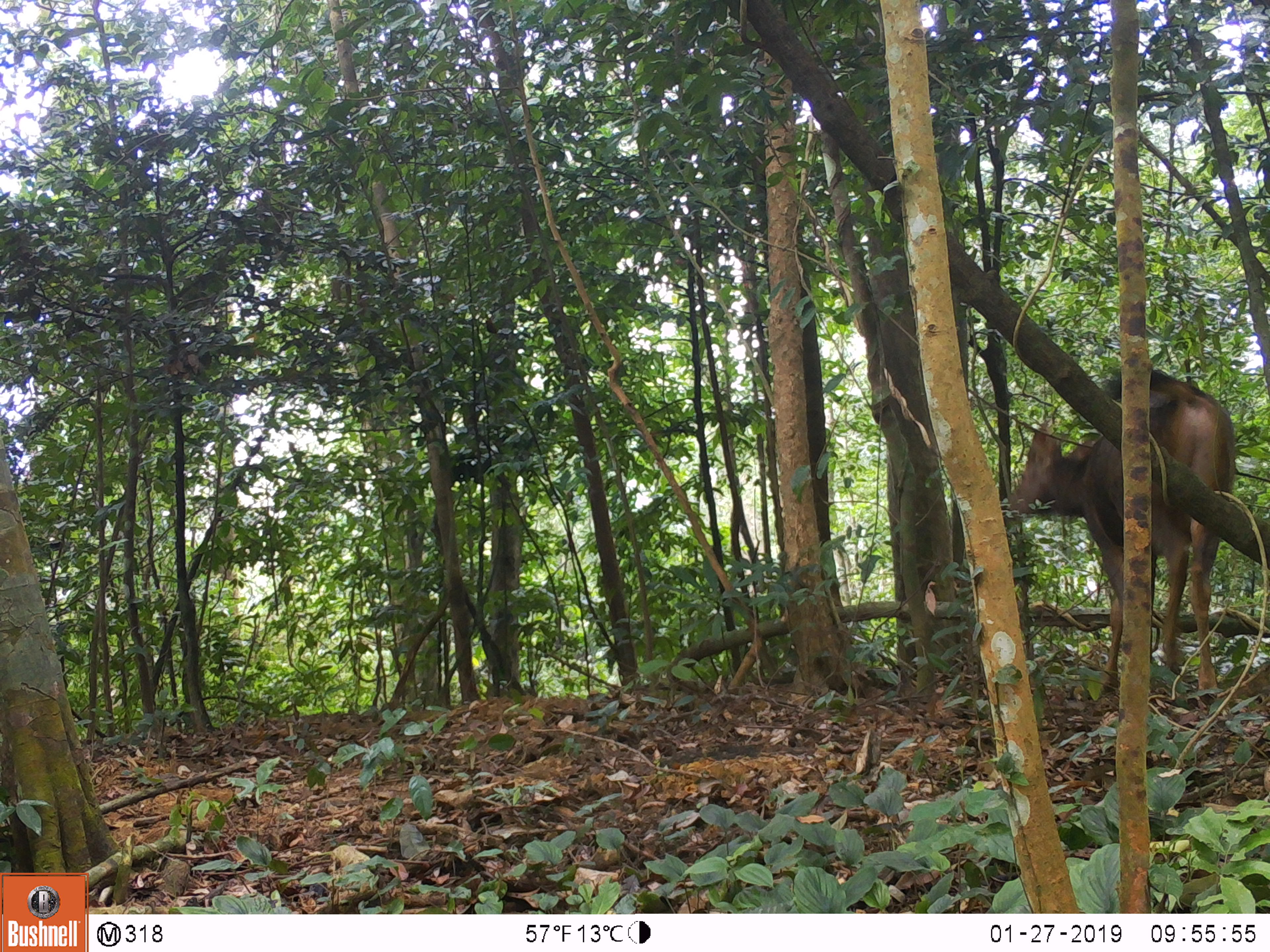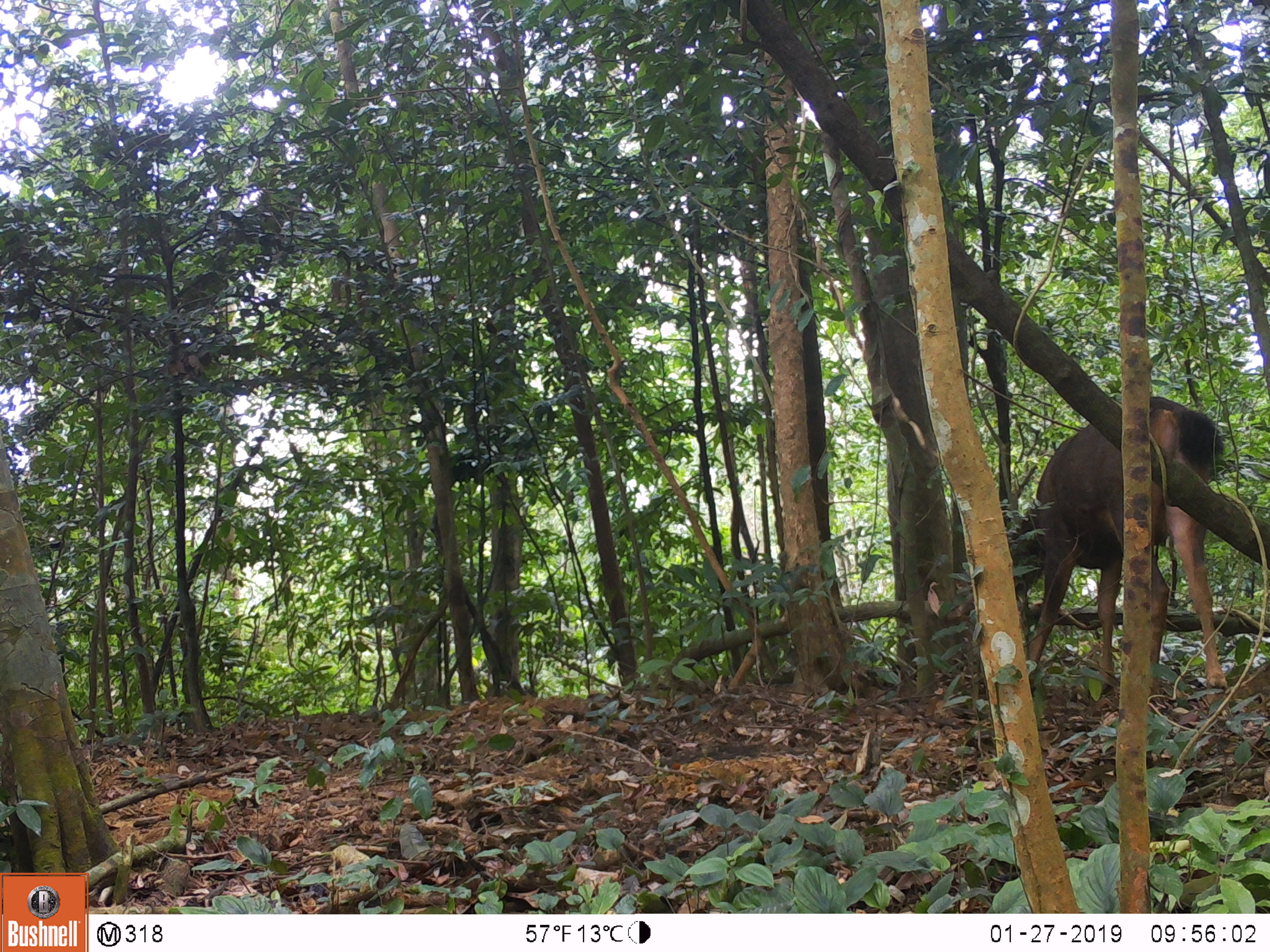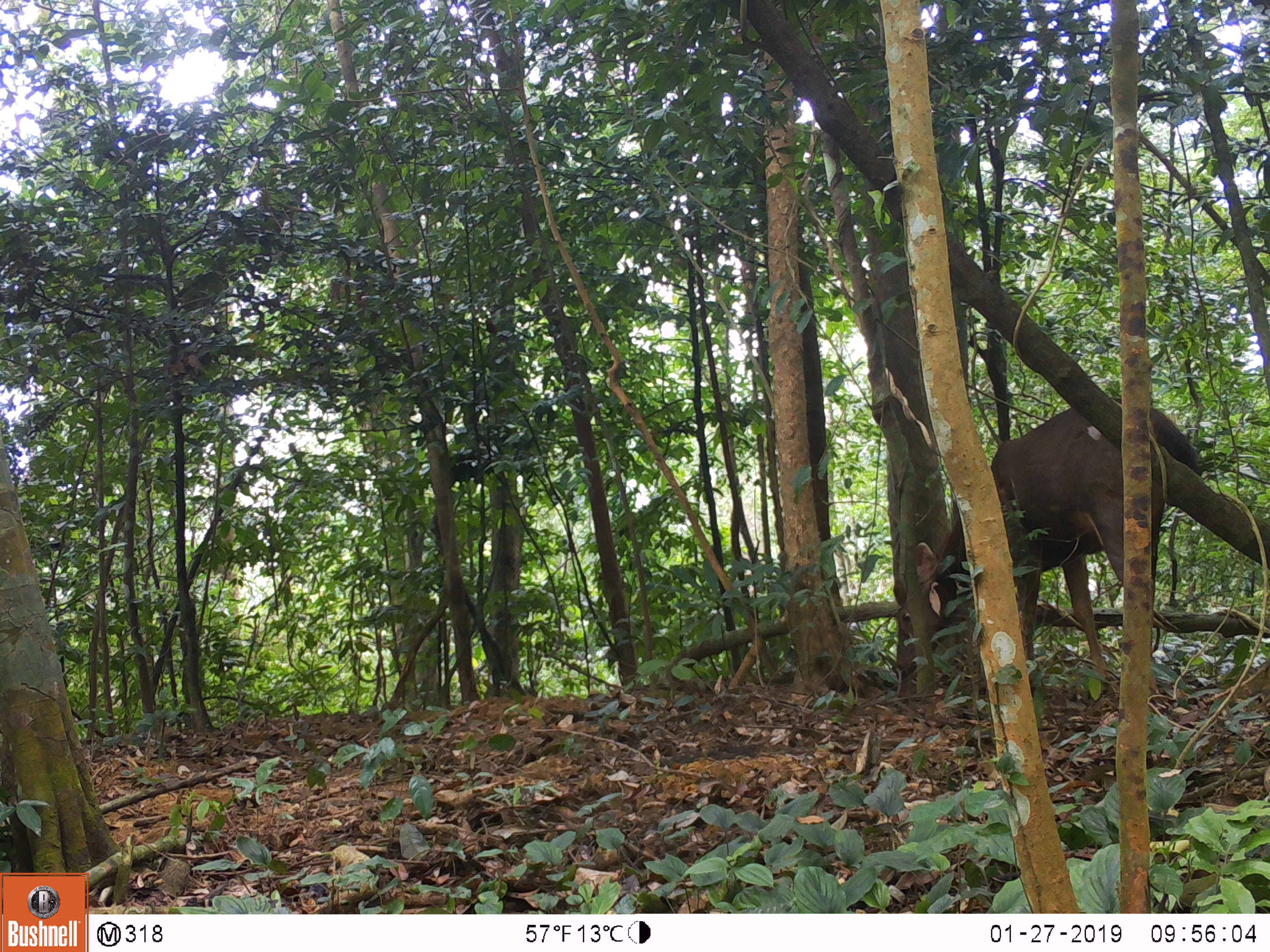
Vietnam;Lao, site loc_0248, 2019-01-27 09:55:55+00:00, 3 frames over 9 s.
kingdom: Animalia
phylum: Chordata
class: Mammalia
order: Artiodactyla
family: Cervidae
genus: Rusa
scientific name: Rusa unicolor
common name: sambar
Sambar (Rusa unicolor). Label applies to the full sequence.